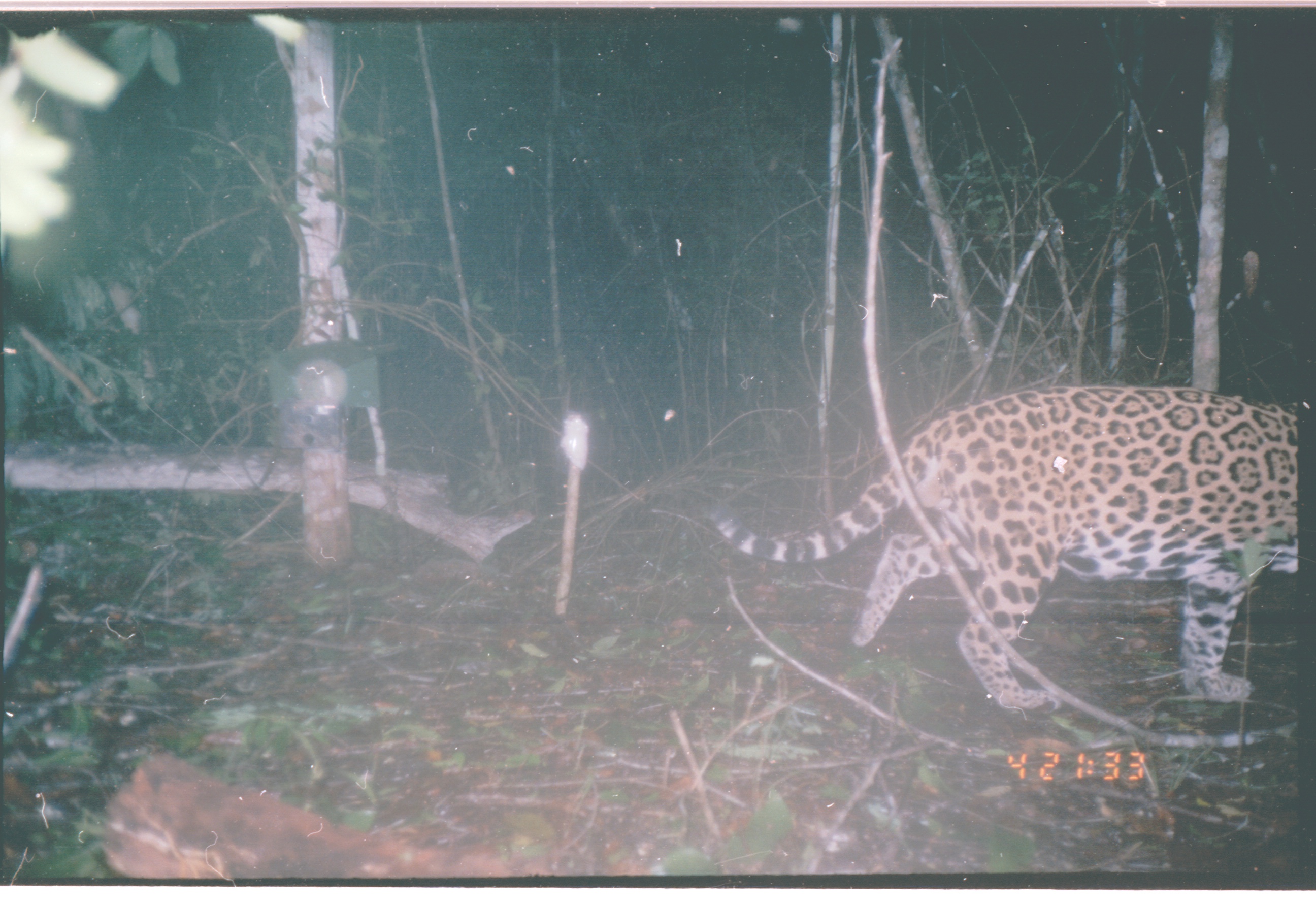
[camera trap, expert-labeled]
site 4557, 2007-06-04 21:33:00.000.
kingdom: Animalia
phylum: Chordata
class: Mammalia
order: Carnivora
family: Felidae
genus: Panthera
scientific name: Panthera onca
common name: jaguar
Panthera onca (jaguar), count 1.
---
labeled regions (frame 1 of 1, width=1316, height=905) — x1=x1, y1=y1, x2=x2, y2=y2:
panthera onca: x1=706, y1=385, x2=1296, y2=709